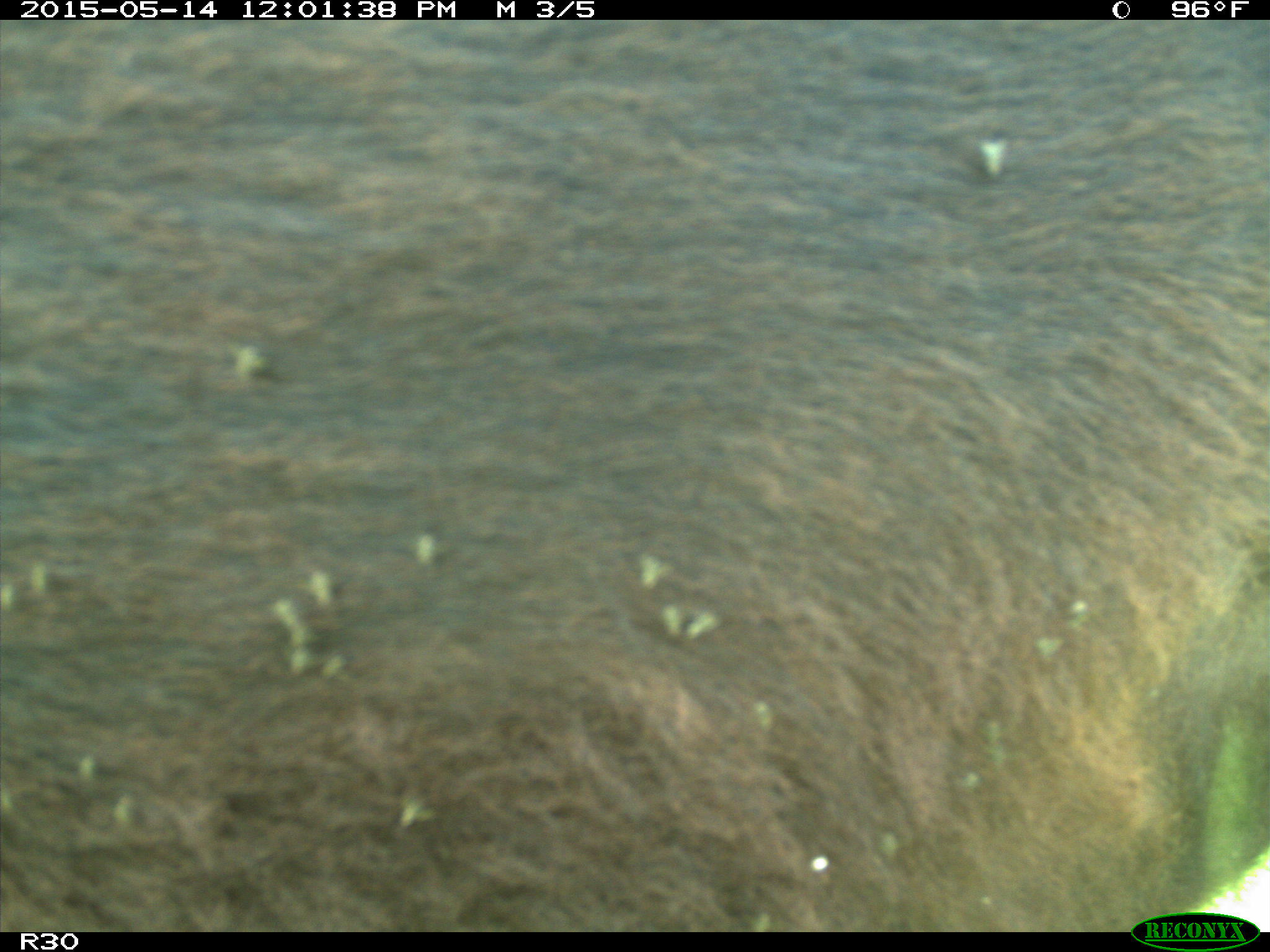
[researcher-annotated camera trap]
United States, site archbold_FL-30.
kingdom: Animalia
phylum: Chordata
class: Mammalia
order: Artiodactyla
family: Bovidae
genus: Bos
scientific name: Bos taurus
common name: domestic cow